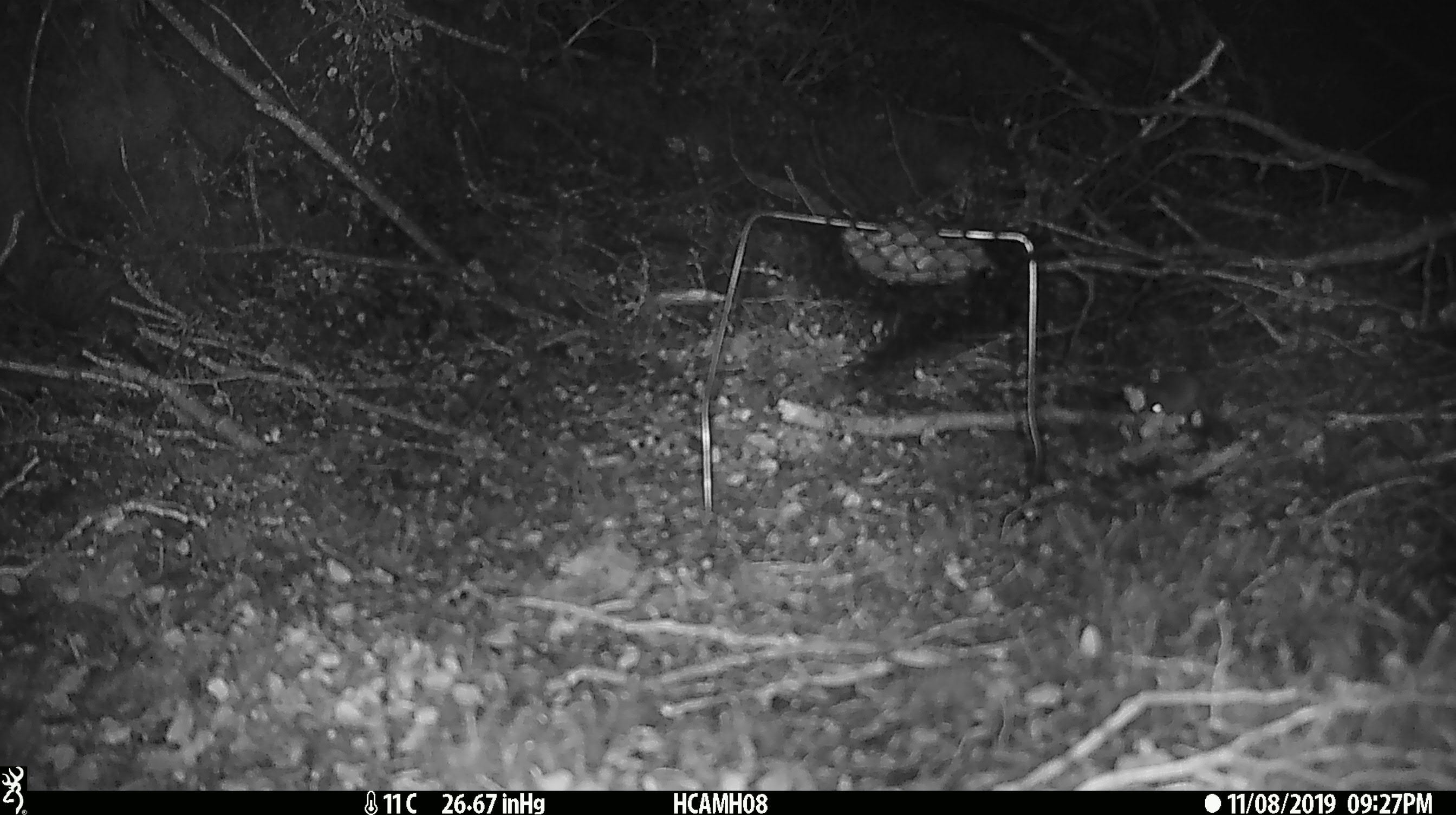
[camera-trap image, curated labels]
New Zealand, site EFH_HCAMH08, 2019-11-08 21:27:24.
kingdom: Animalia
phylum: Chordata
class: Mammalia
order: Rodentia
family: Muridae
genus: Mus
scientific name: Mus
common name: mouse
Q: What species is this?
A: Mouse (Mus).